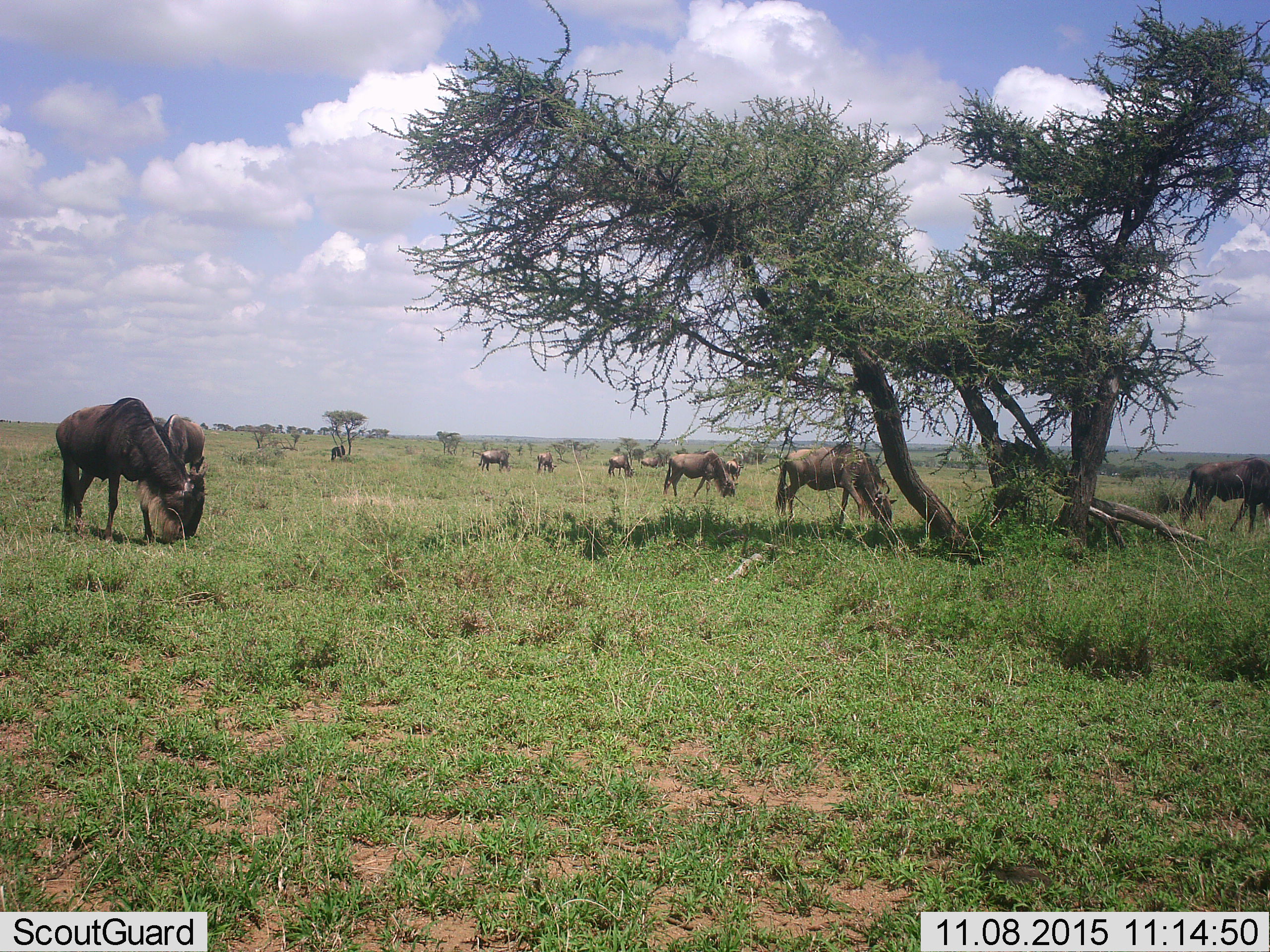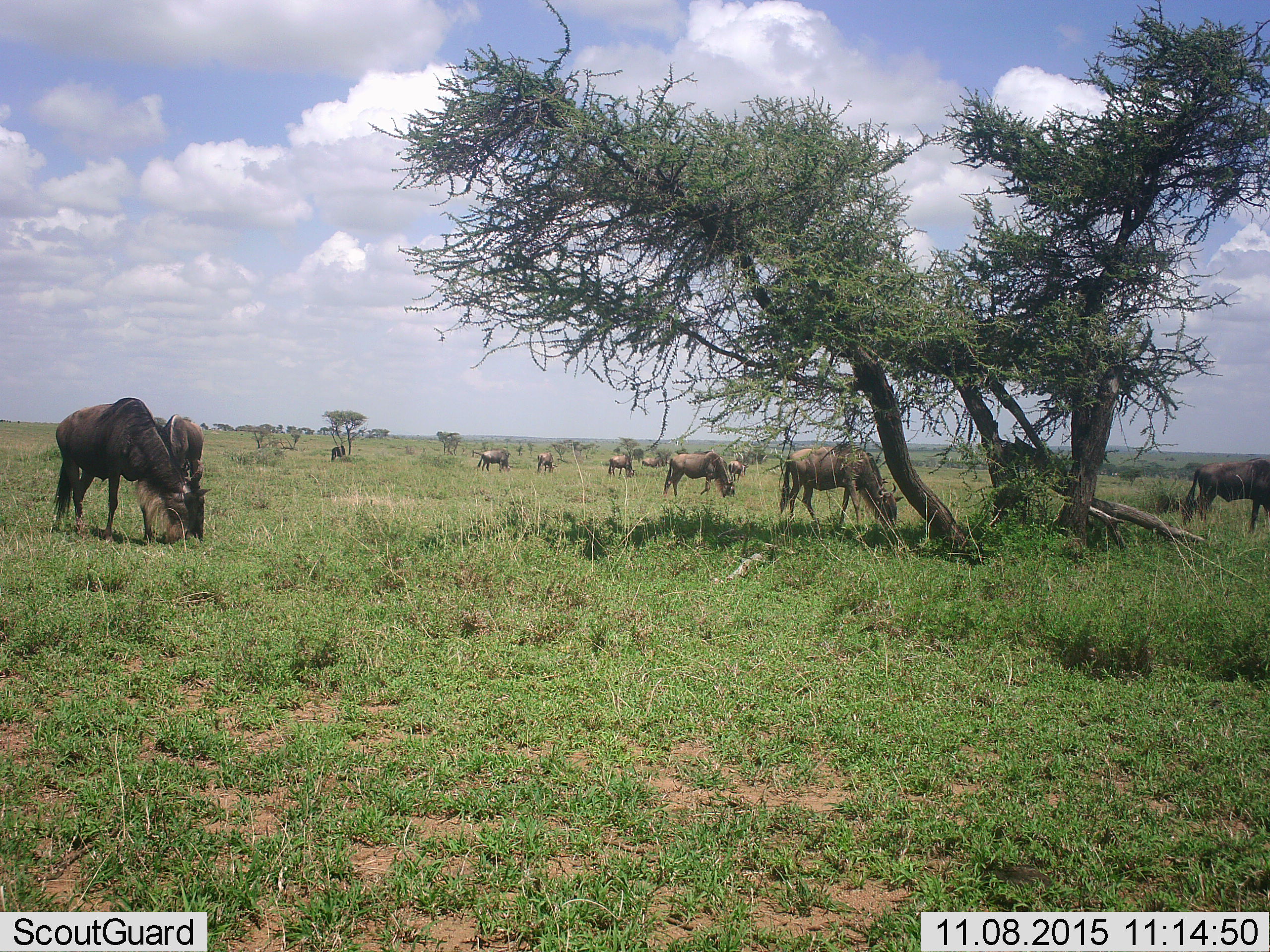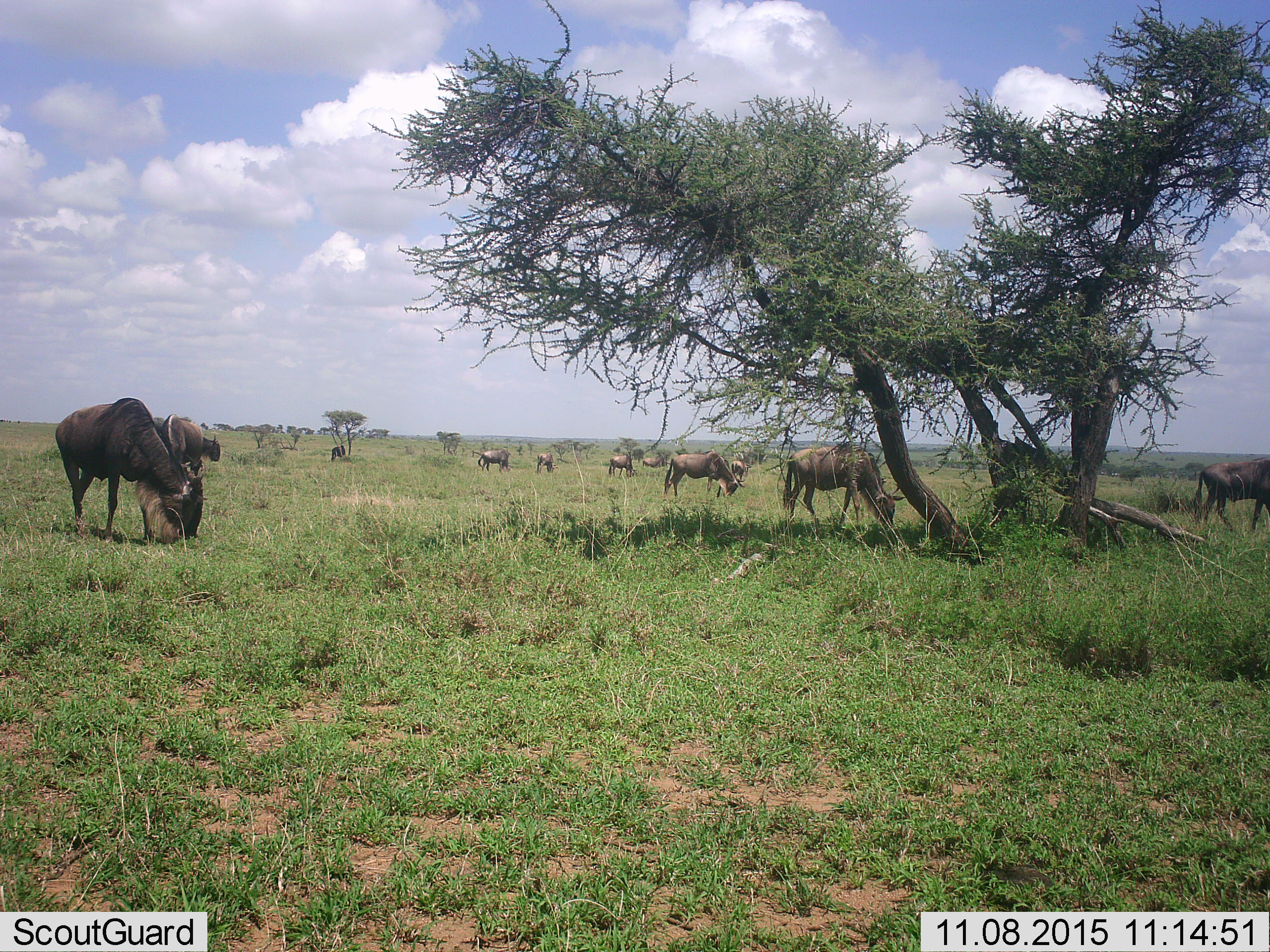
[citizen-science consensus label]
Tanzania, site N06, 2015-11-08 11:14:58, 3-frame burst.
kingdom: Animalia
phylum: Chordata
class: Mammalia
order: Artiodactyla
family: Bovidae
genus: Connochaetes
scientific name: Connochaetes taurinus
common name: blue wildebeest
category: wildebeest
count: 11-50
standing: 71%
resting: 0%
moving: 57%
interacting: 14%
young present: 0%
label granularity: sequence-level